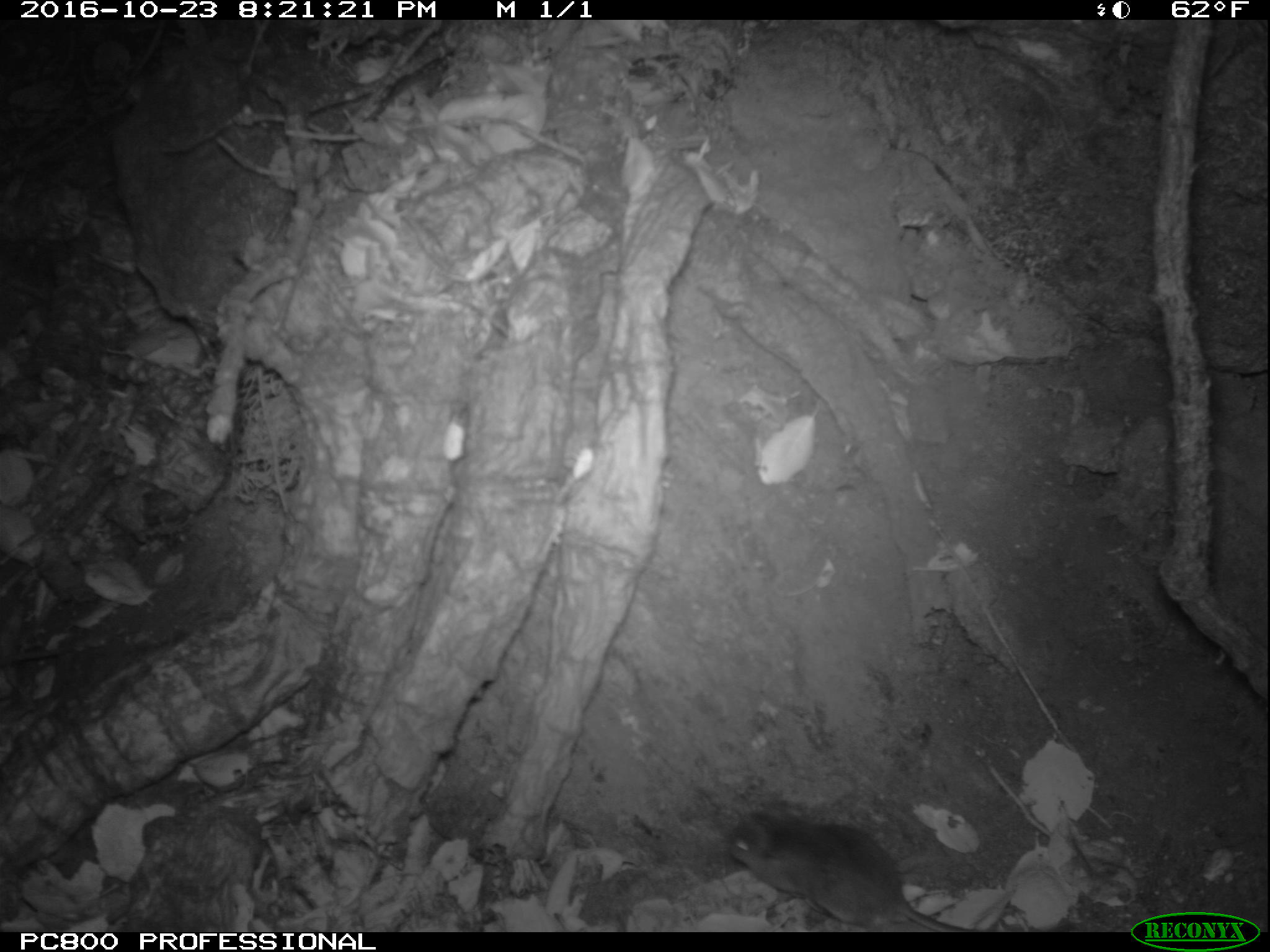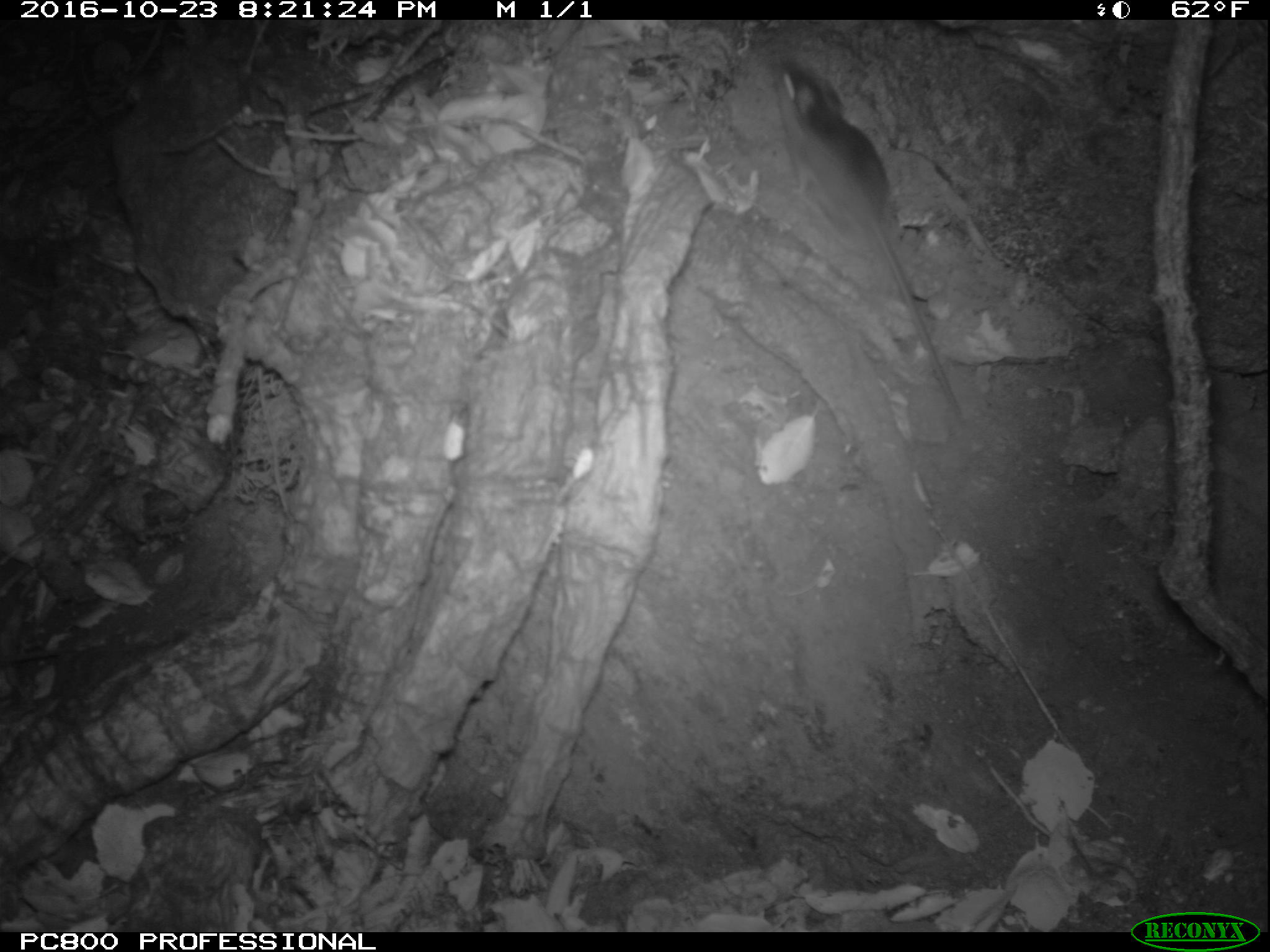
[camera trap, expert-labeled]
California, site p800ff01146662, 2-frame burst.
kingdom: Animalia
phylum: Chordata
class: Mammalia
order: Rodentia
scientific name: Rodentia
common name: rodent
Rodent (Rodentia).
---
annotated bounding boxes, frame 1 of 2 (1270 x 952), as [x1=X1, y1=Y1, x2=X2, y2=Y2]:
rodent: [x1=727, y1=810, x2=975, y2=931]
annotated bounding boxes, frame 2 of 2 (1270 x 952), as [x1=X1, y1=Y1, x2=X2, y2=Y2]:
rodent: [x1=773, y1=59, x2=960, y2=418]